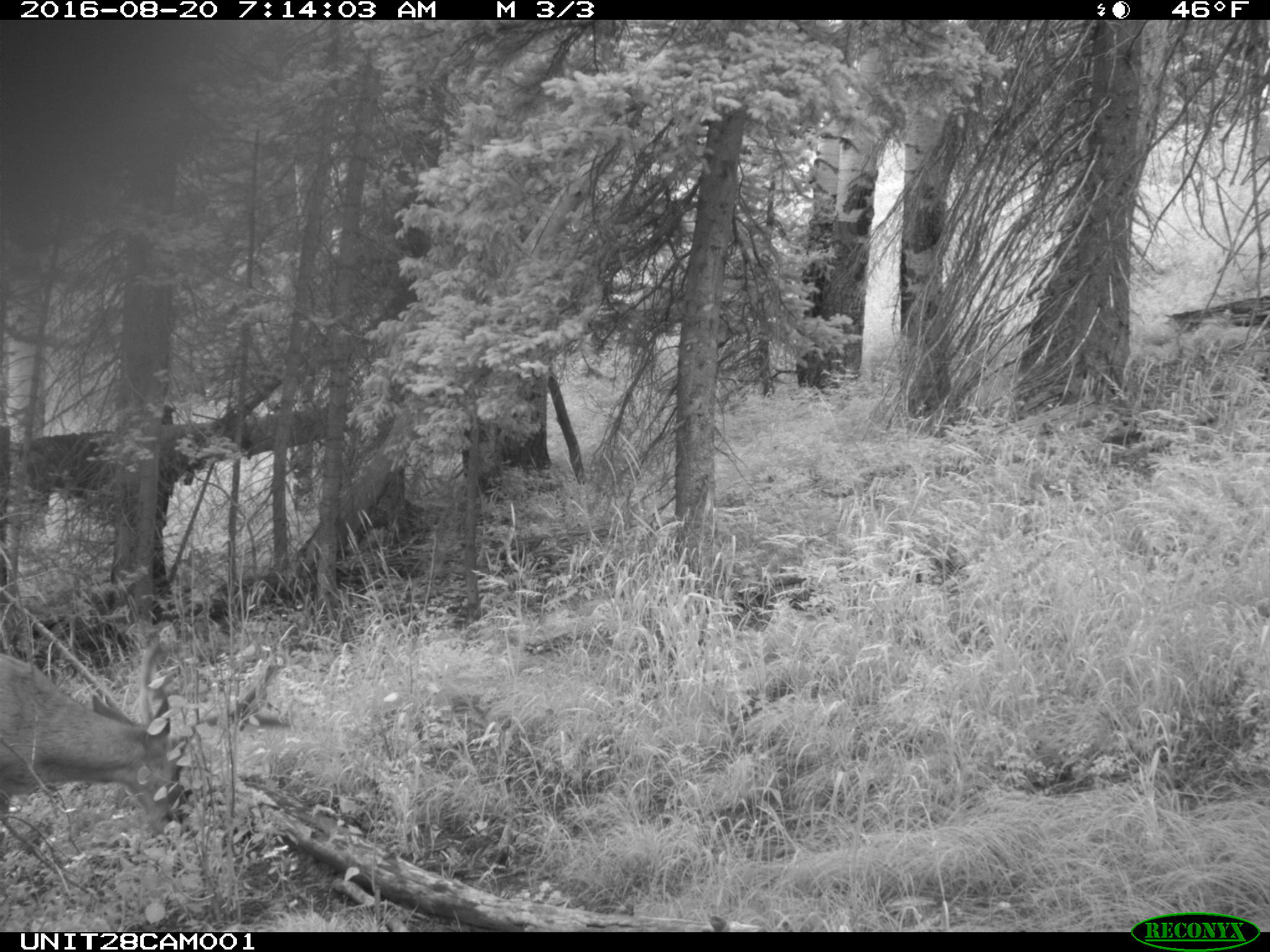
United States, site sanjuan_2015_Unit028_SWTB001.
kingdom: Animalia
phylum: Chordata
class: Mammalia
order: Artiodactyla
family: Cervidae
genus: Odocoileus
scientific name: Odocoileus hemionus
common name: mule deer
Odocoileus hemionus (mule deer).